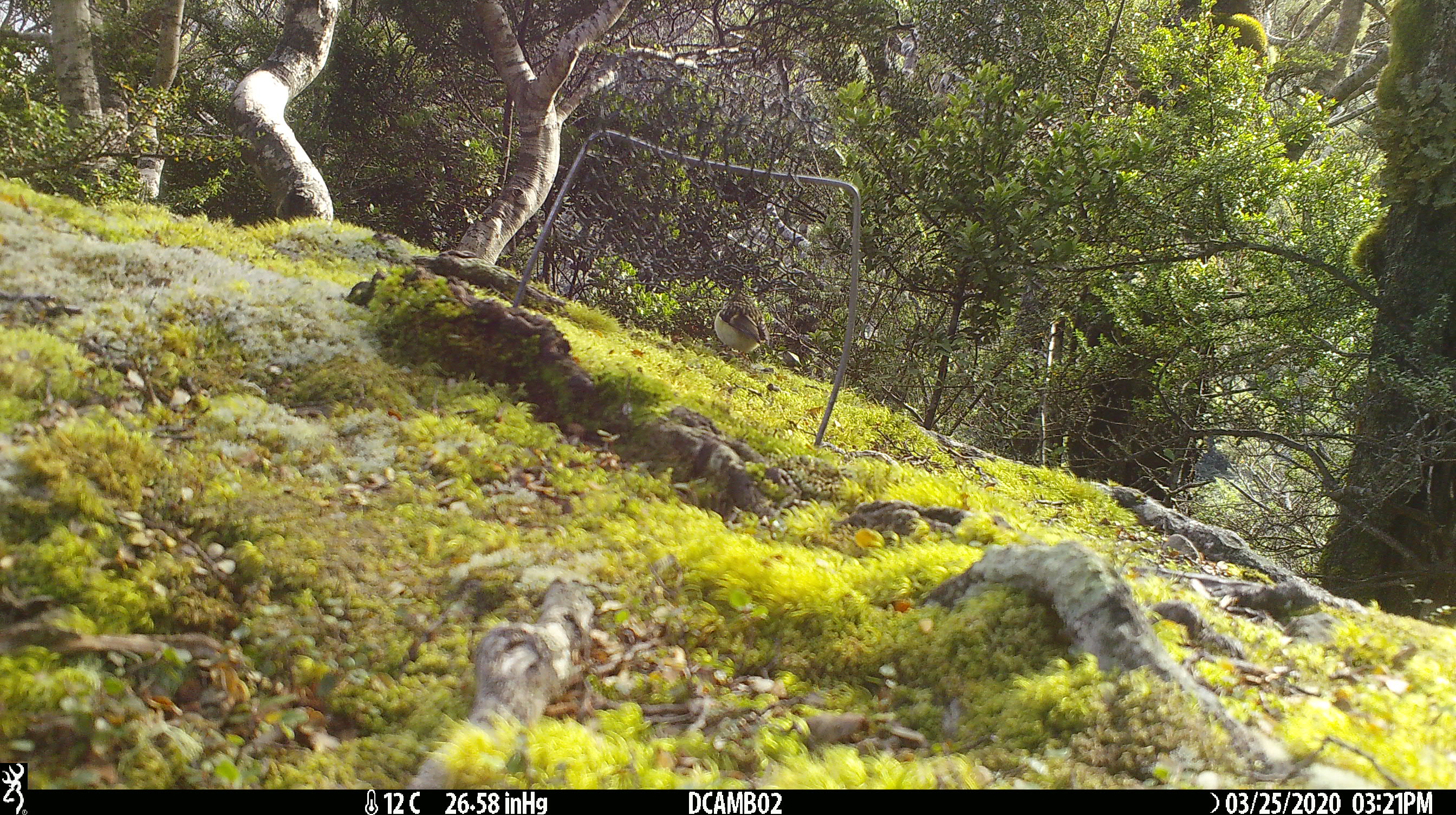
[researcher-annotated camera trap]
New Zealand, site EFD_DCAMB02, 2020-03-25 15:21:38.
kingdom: Animalia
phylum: Chordata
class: Aves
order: Passeriformes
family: Acanthisittidae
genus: Acanthisitta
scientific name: Acanthisitta chloris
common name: rifleman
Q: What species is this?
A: Rifleman (Acanthisitta chloris).